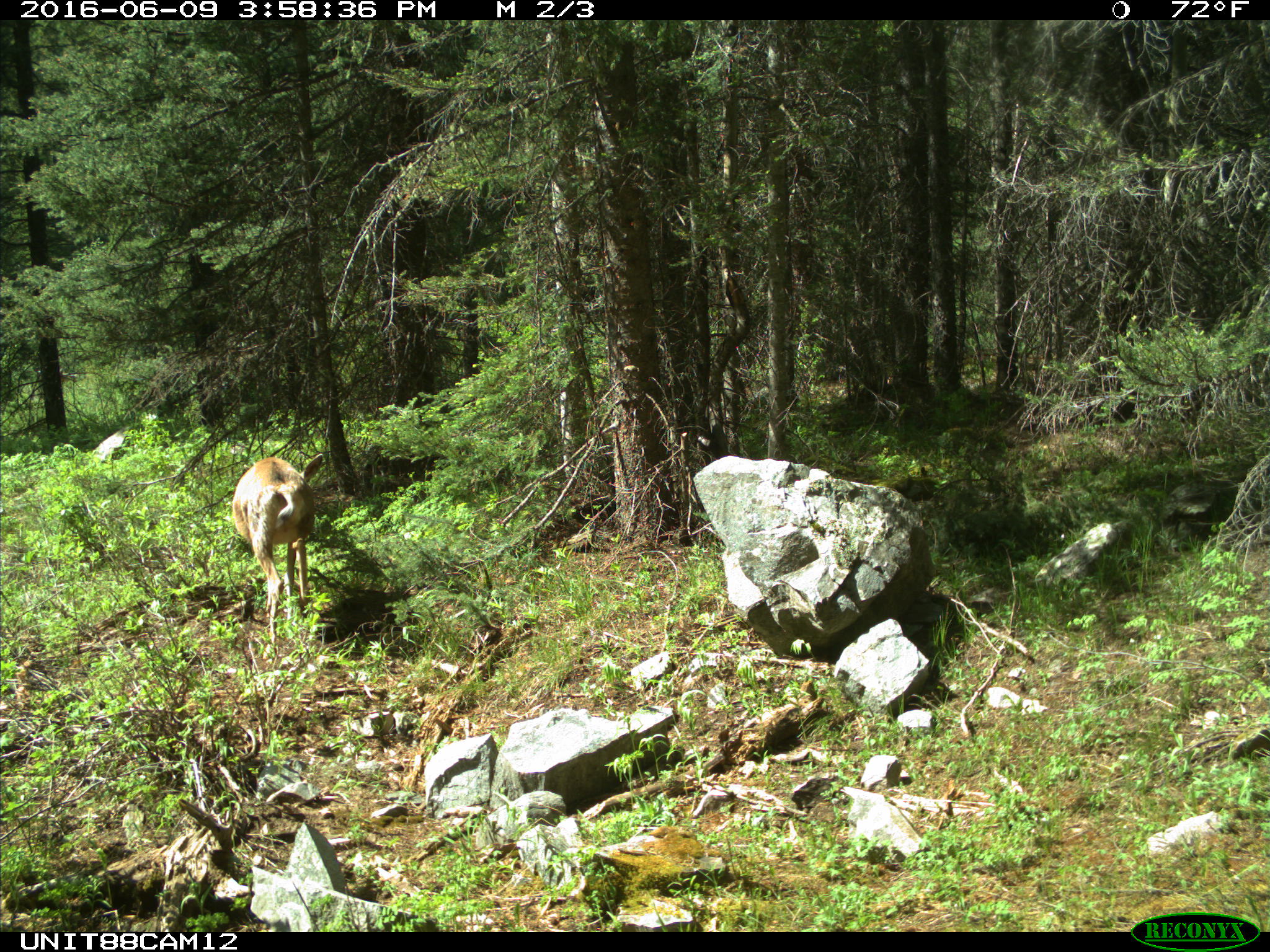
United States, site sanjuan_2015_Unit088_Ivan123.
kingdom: Animalia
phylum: Chordata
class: Mammalia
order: Artiodactyla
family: Cervidae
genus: Odocoileus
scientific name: Odocoileus hemionus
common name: mule deer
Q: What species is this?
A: Odocoileus hemionus (mule deer).